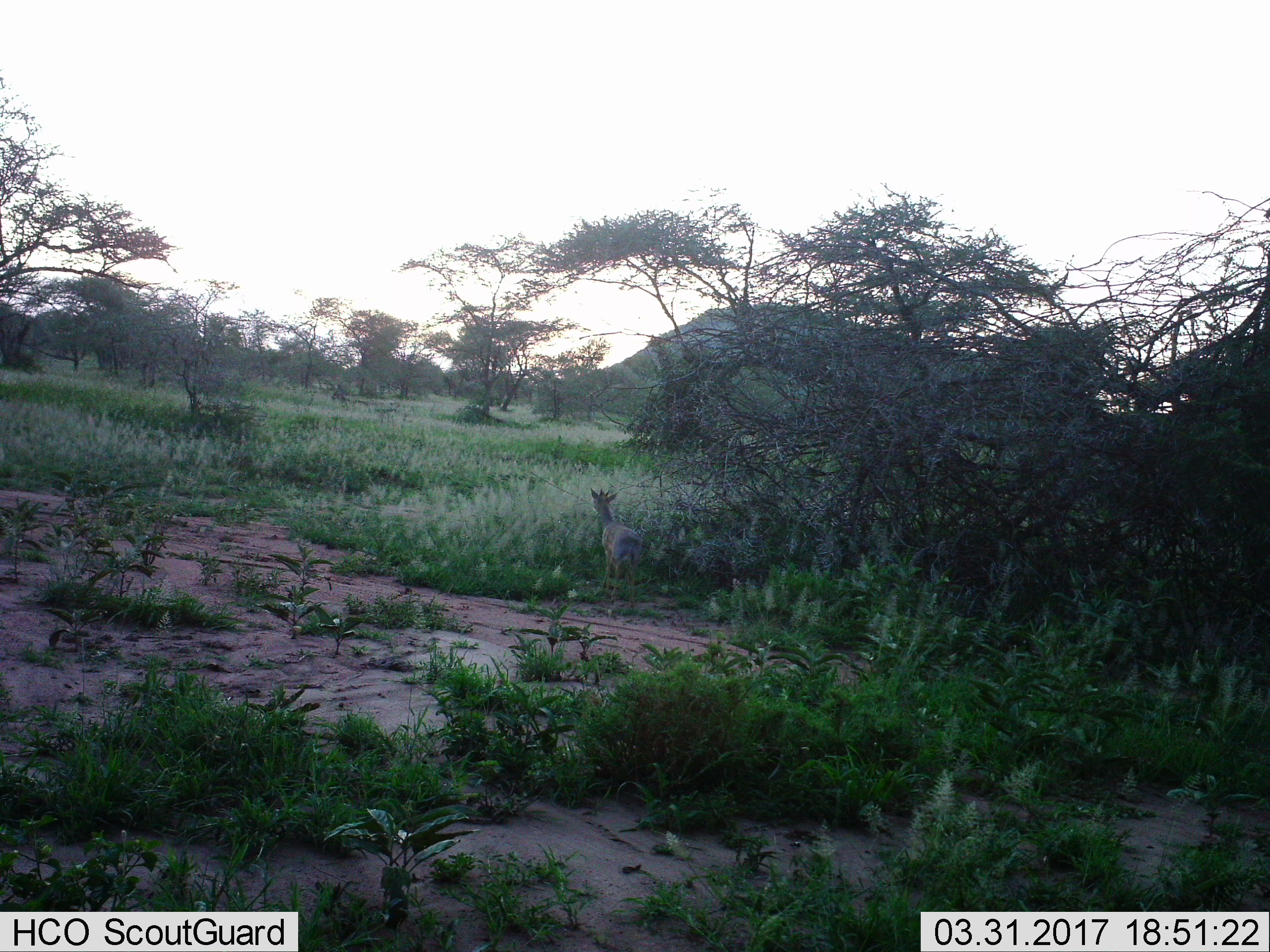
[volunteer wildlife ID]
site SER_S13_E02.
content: unidentified animal